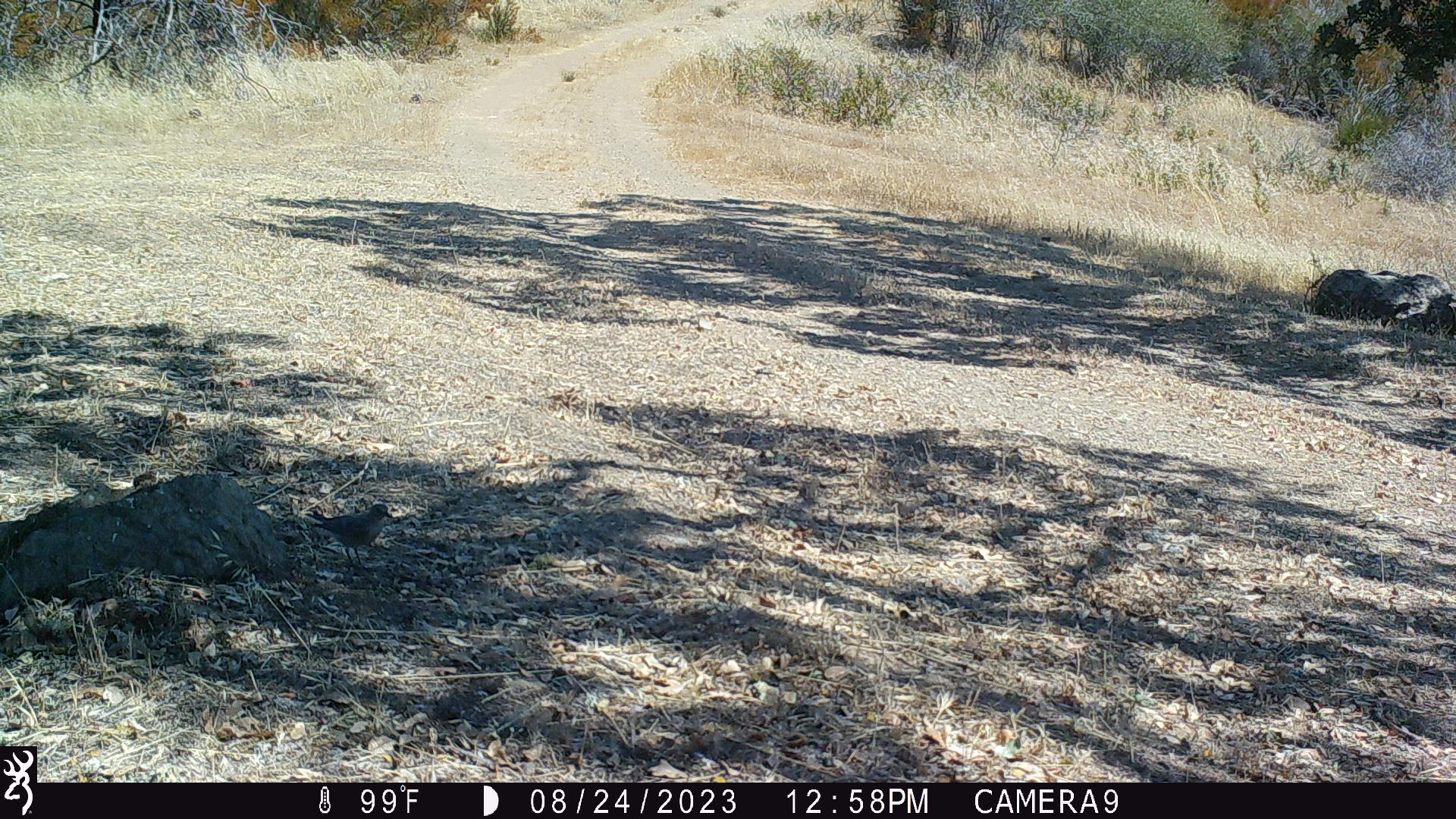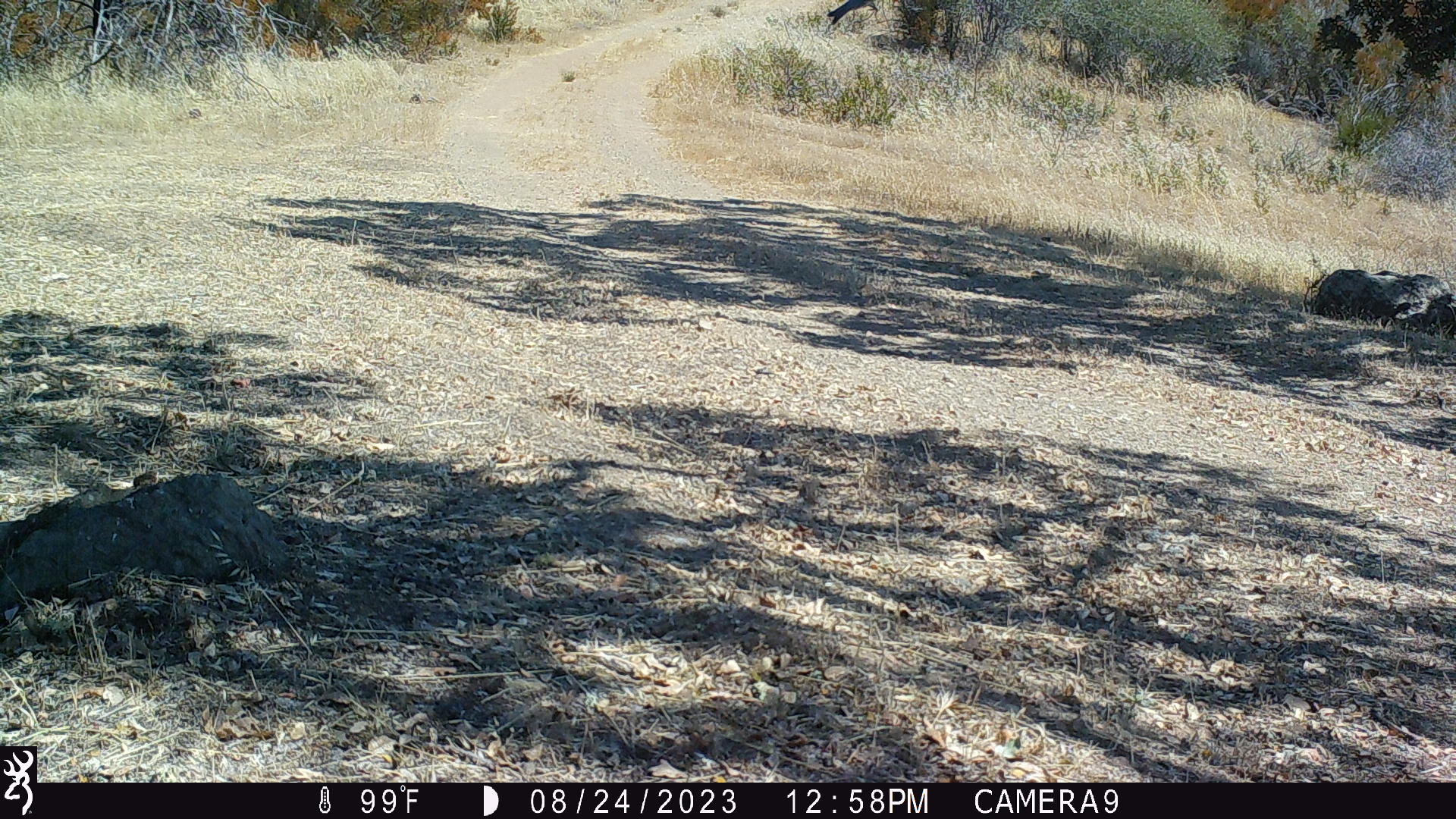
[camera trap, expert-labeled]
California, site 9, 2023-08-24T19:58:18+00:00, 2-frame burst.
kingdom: Animalia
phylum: Chordata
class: Aves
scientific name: Aves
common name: bird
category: unknown bird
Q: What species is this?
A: Unknown bird (bird) (Aves).